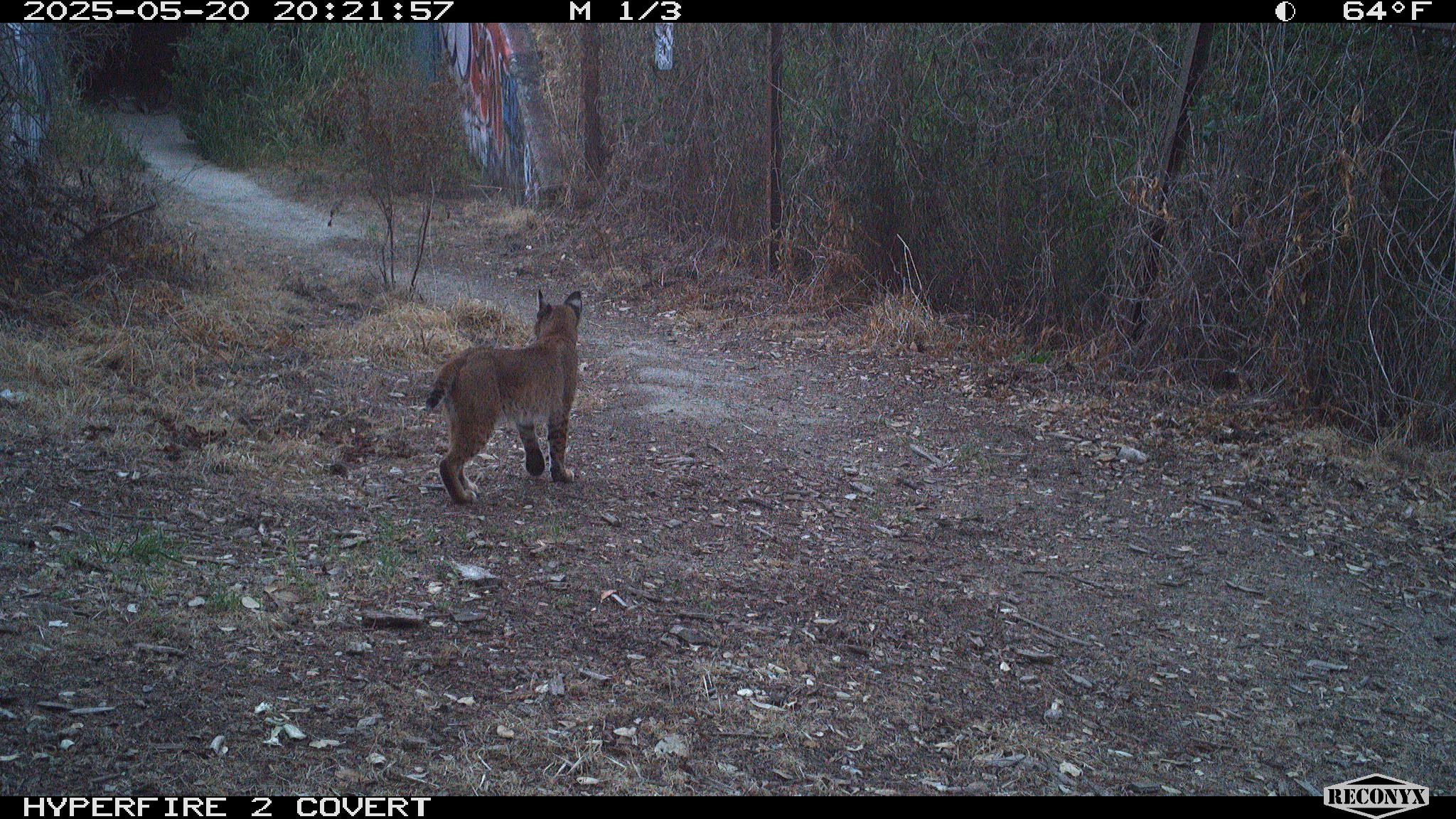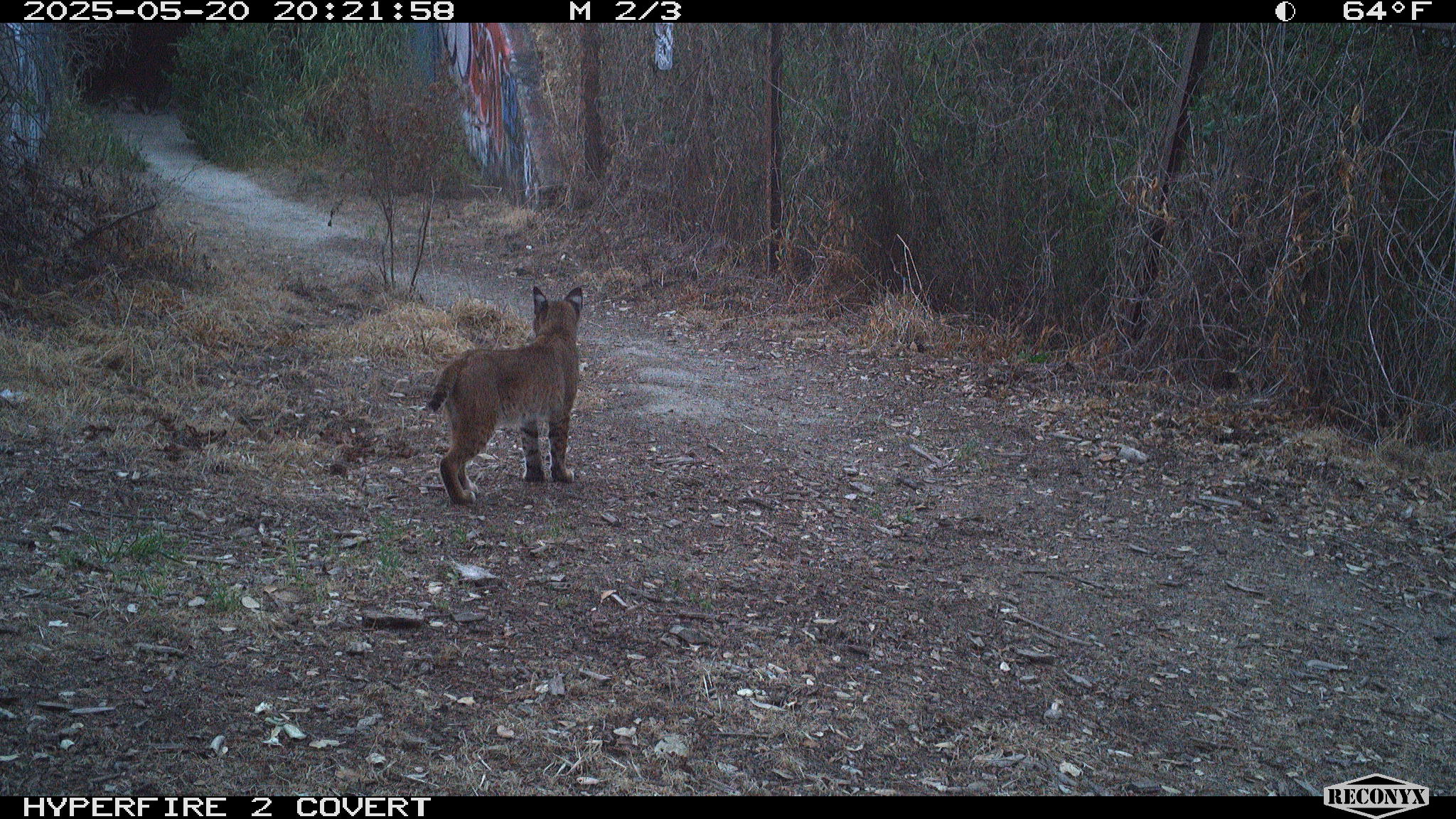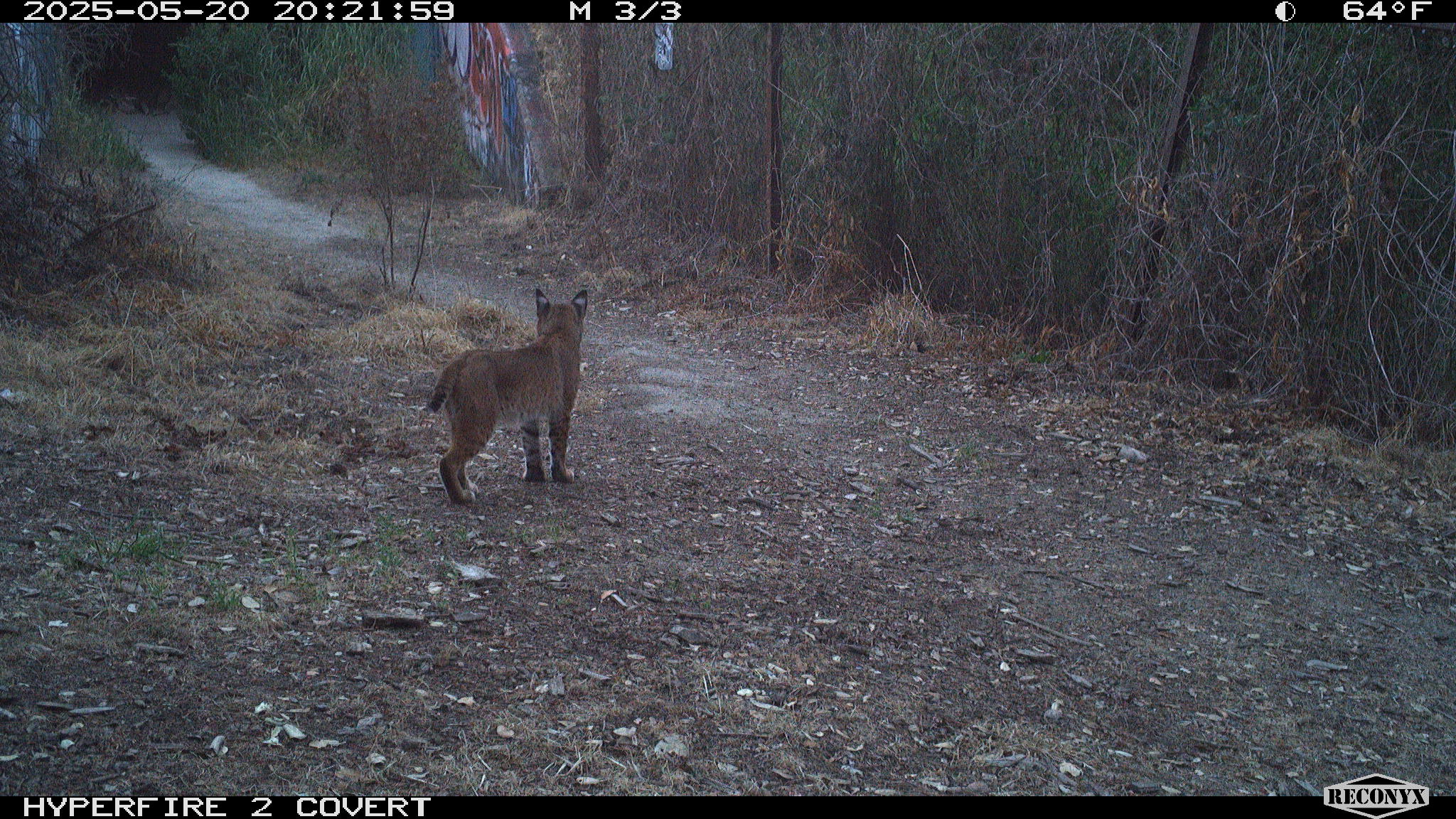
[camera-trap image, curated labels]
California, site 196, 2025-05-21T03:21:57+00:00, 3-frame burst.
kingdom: Animalia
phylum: Chordata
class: Mammalia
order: Carnivora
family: Felidae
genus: Lynx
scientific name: Lynx rufus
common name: bobcat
Bobcat (Lynx rufus).